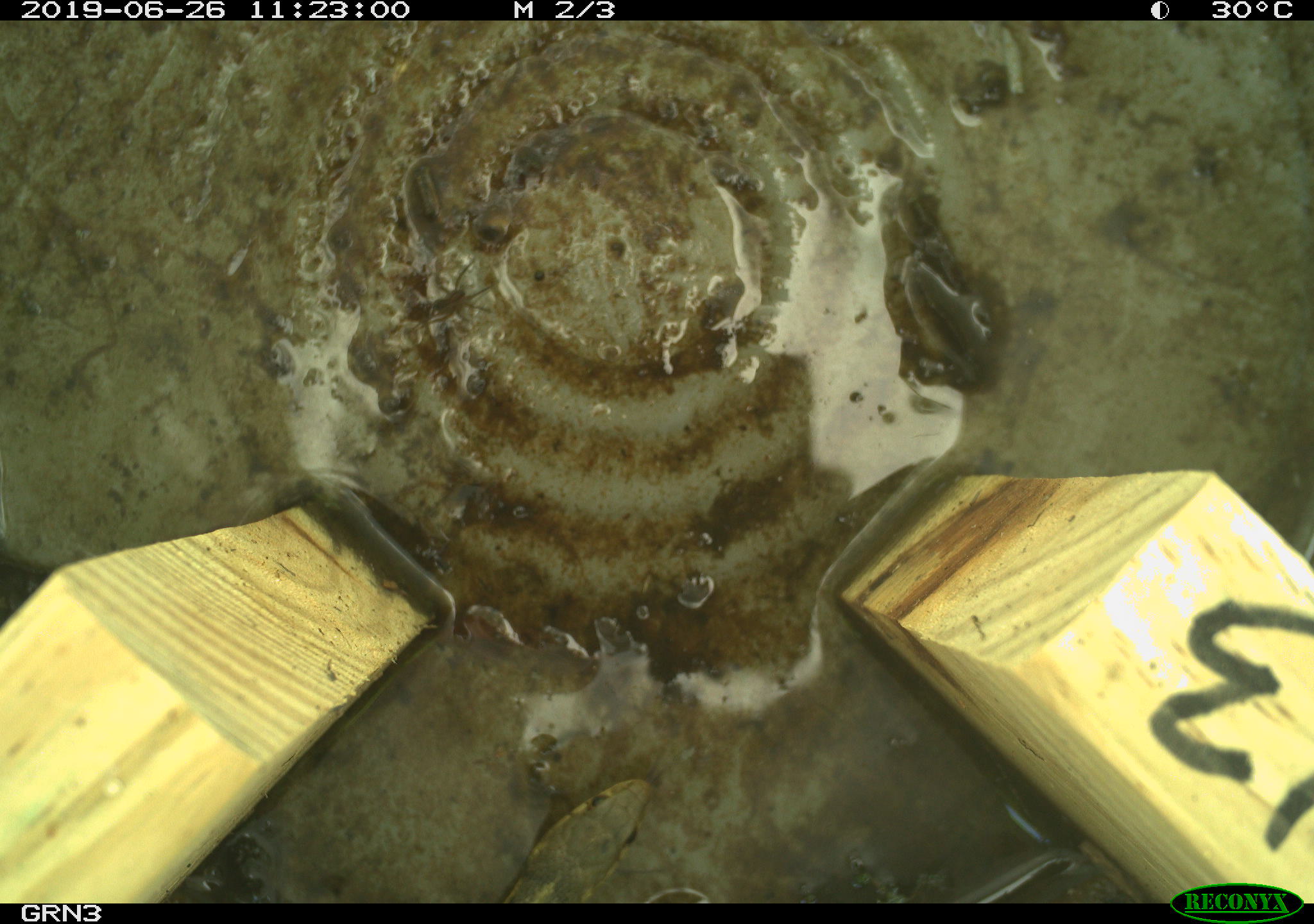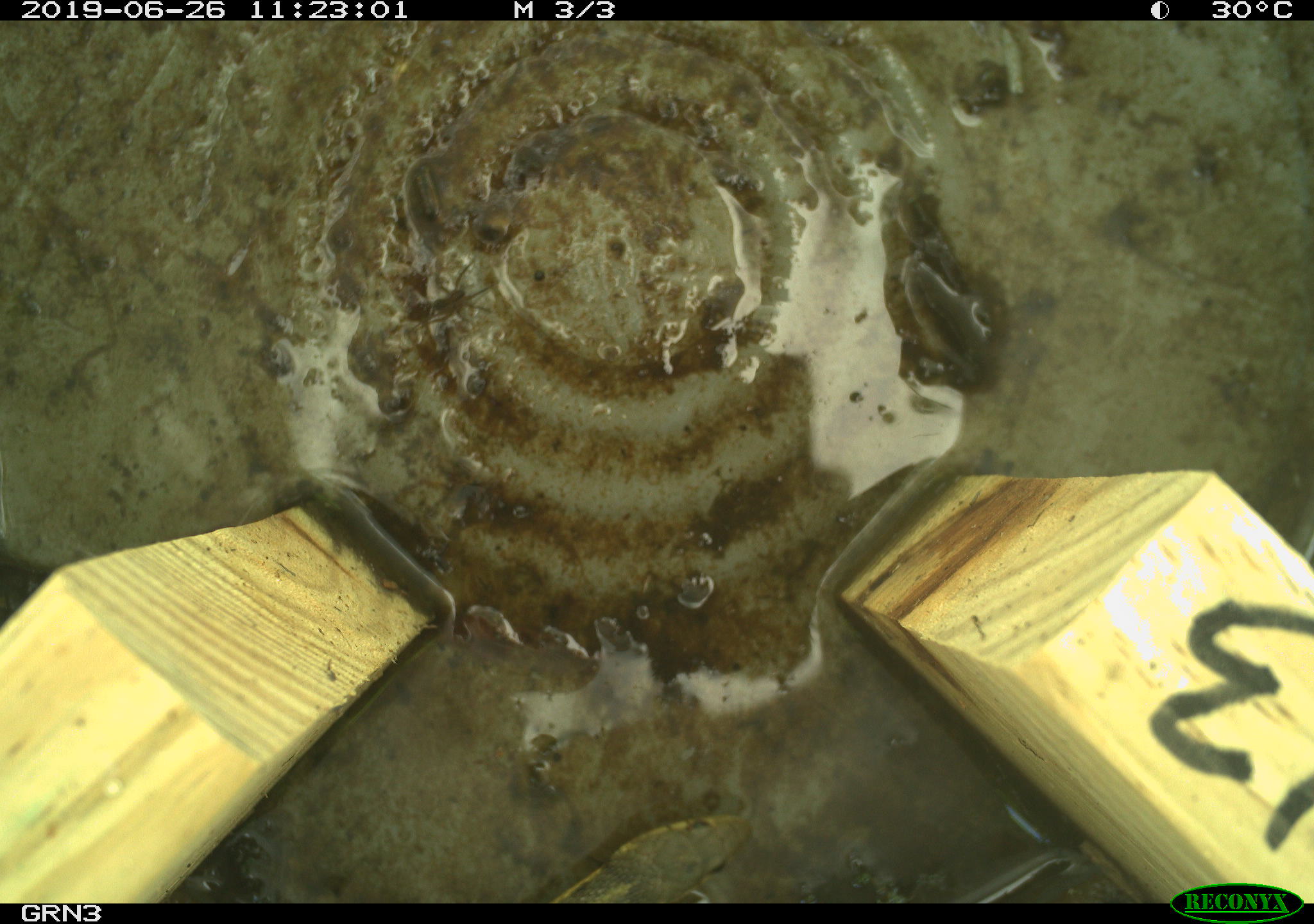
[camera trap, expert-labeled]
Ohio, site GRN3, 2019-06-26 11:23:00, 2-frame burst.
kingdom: Animalia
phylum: Chordata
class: Reptilia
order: Squamata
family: Colubridae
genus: Thamnophis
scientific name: Thamnophis sirtalis sirtalis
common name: eastern gartersnake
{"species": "eastern gartersnake (Thamnophis sirtalis sirtalis)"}